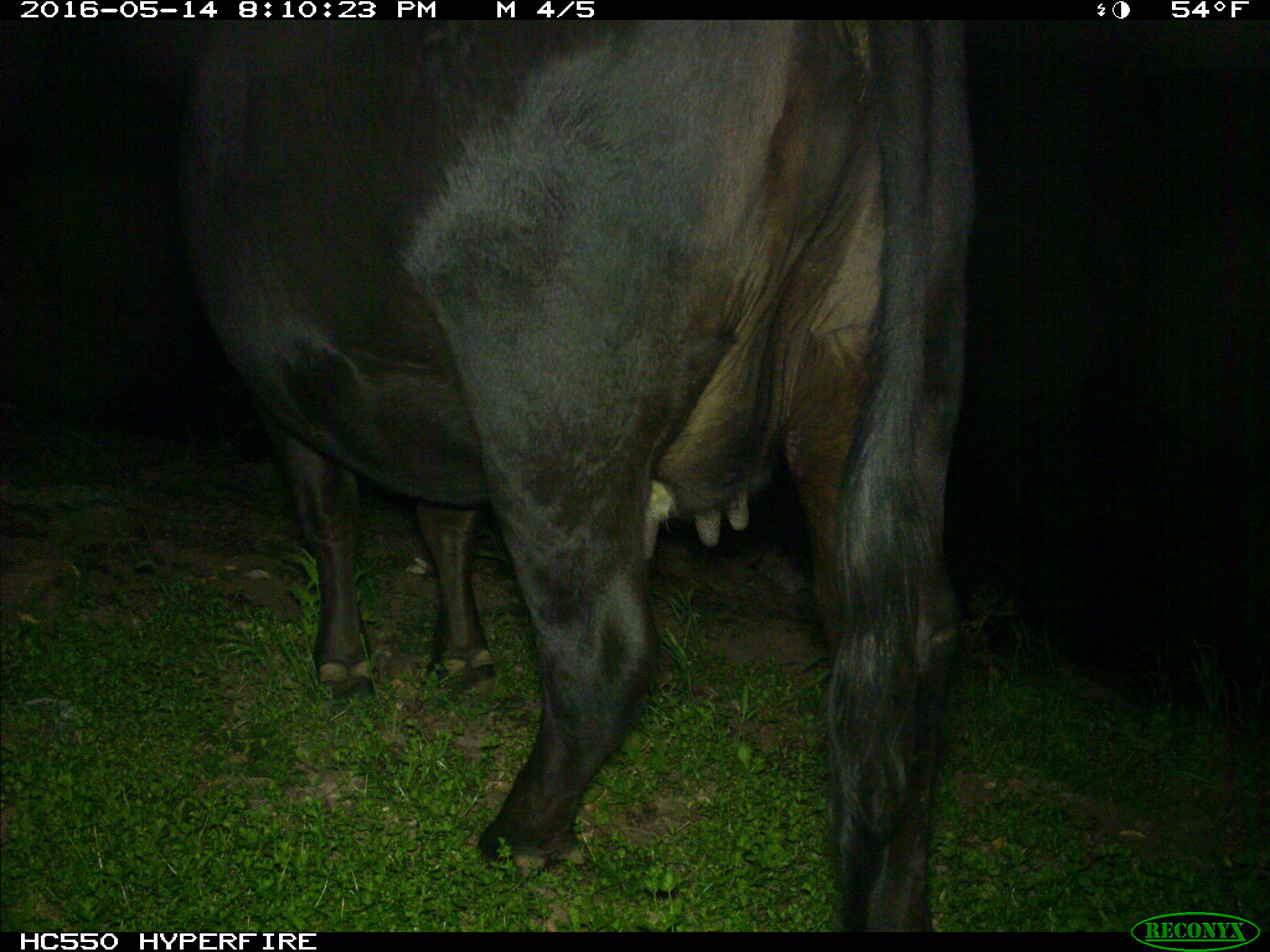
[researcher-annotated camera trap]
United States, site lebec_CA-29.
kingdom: Animalia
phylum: Chordata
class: Mammalia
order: Artiodactyla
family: Bovidae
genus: Bos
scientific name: Bos taurus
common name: domestic cow